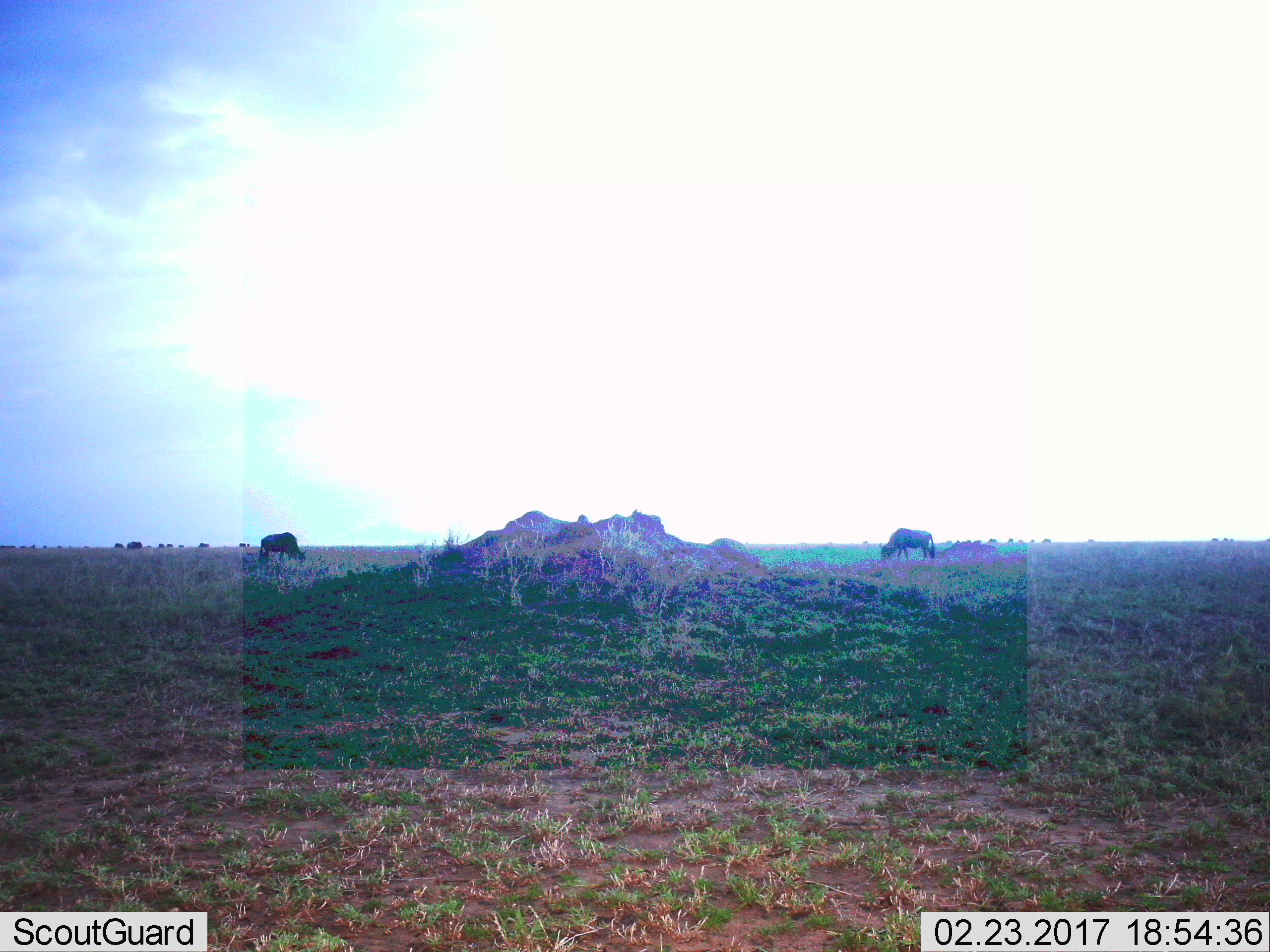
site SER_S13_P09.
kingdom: Animalia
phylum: Chordata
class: Mammalia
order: Artiodactyla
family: Bovidae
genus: Connochaetes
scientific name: Connochaetes taurinus taurinus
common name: blue wildebeest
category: wildebeestblue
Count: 11-50.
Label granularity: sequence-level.